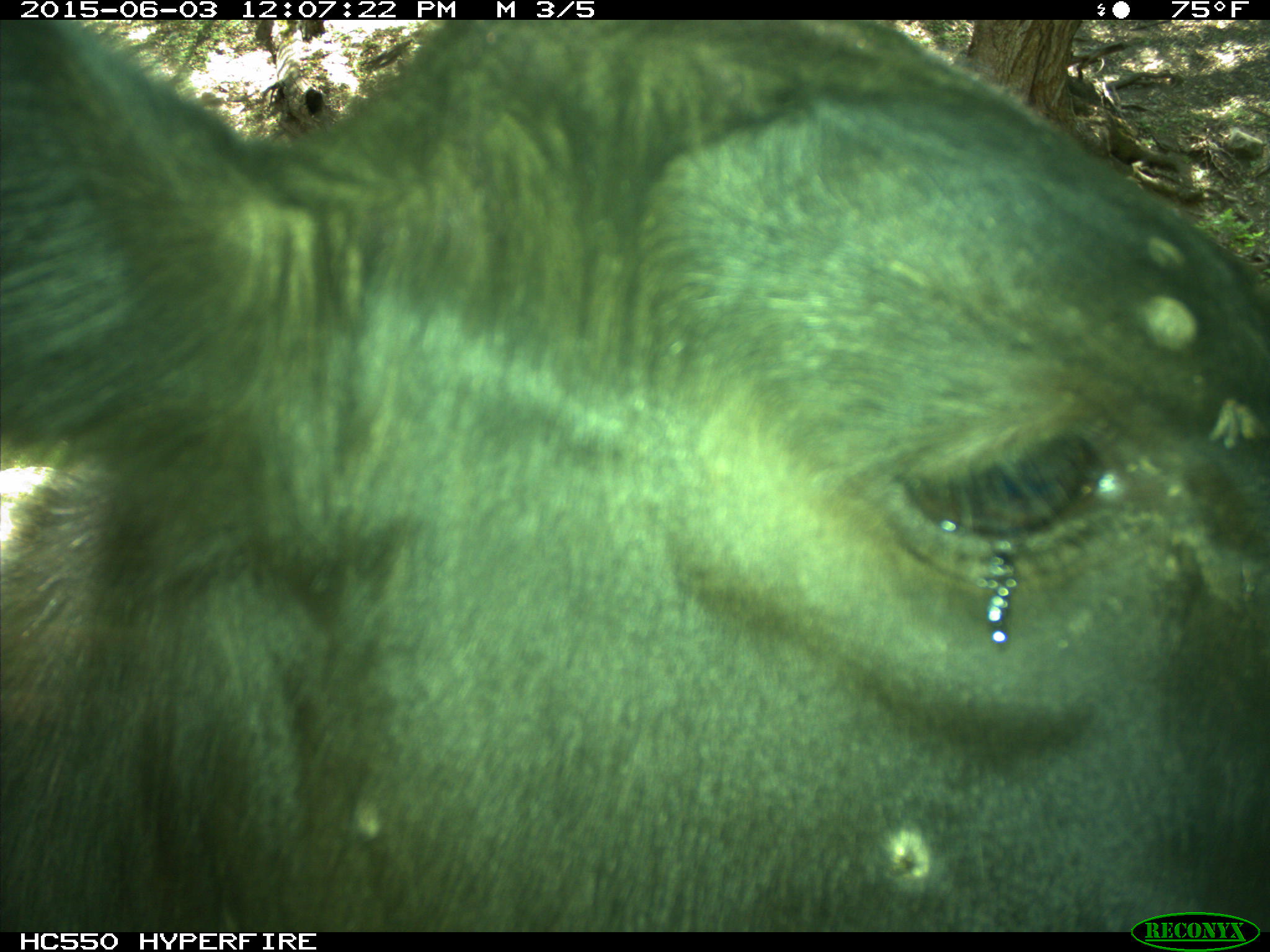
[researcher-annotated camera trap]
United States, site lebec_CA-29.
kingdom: Animalia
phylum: Chordata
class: Mammalia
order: Artiodactyla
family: Bovidae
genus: Bos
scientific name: Bos taurus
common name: domestic cow